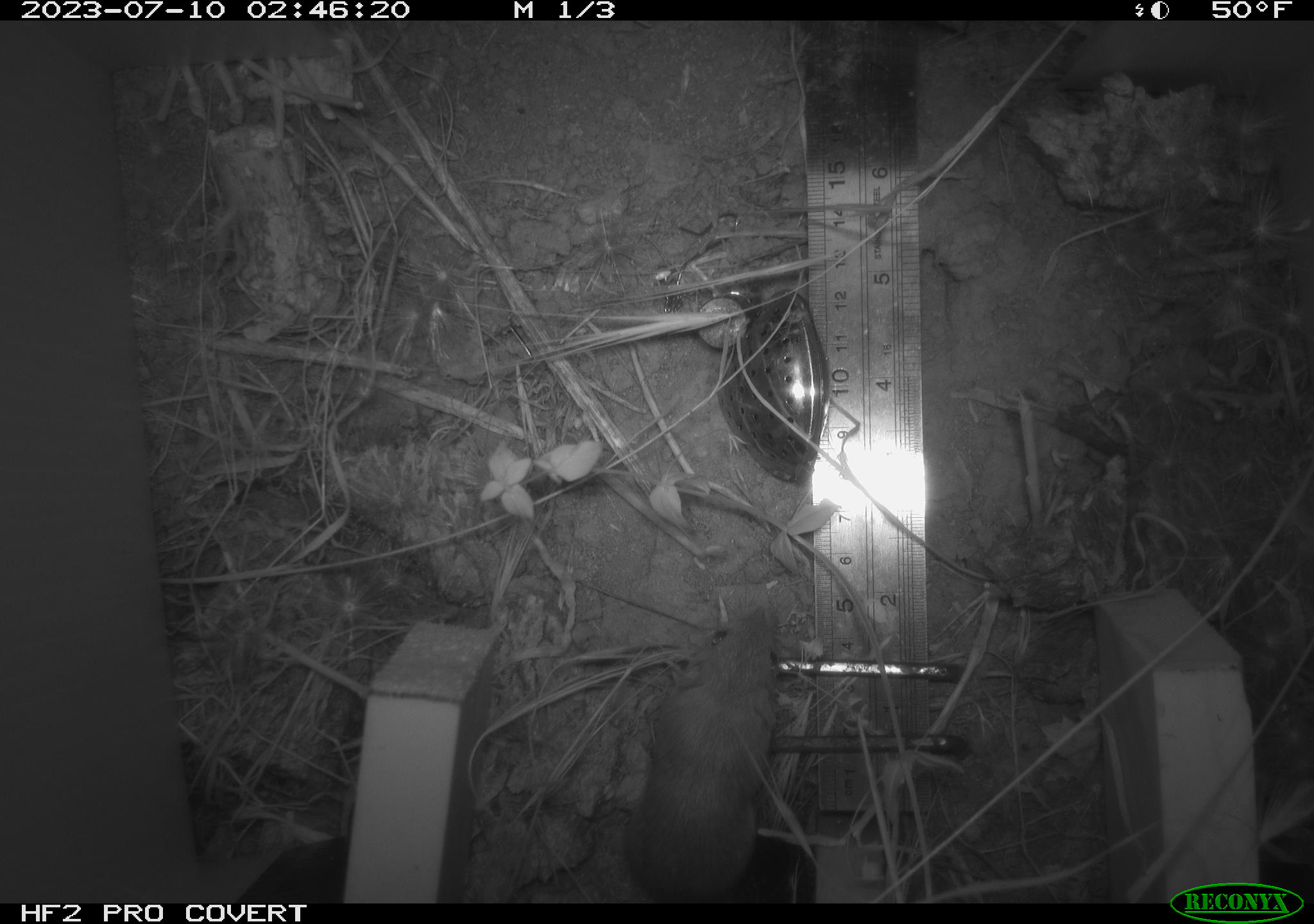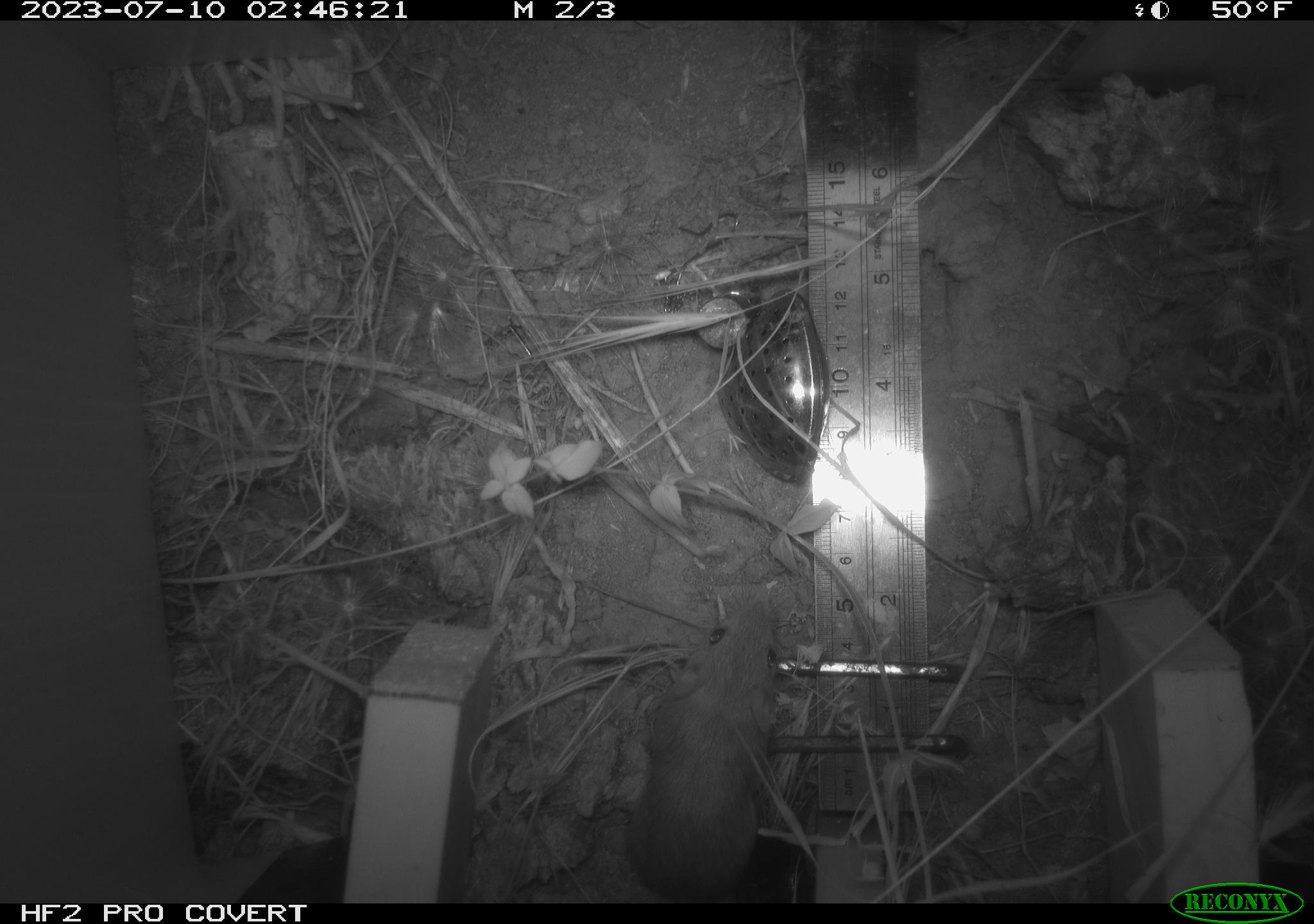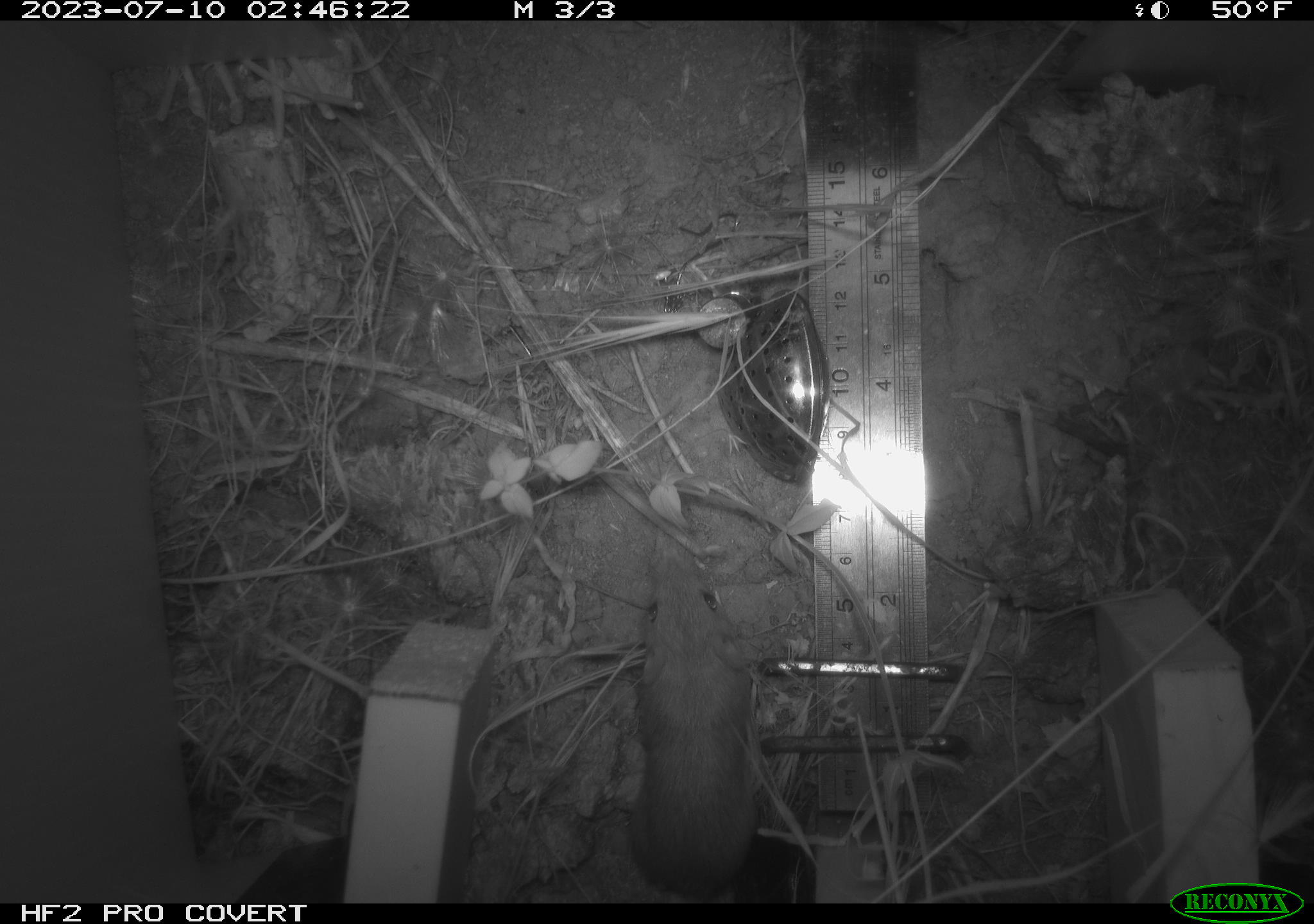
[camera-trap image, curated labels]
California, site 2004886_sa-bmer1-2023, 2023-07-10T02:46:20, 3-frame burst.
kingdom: Animalia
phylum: Chordata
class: Mammalia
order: Rodentia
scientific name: Rodentia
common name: mouse species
Mouse species (Rodentia).